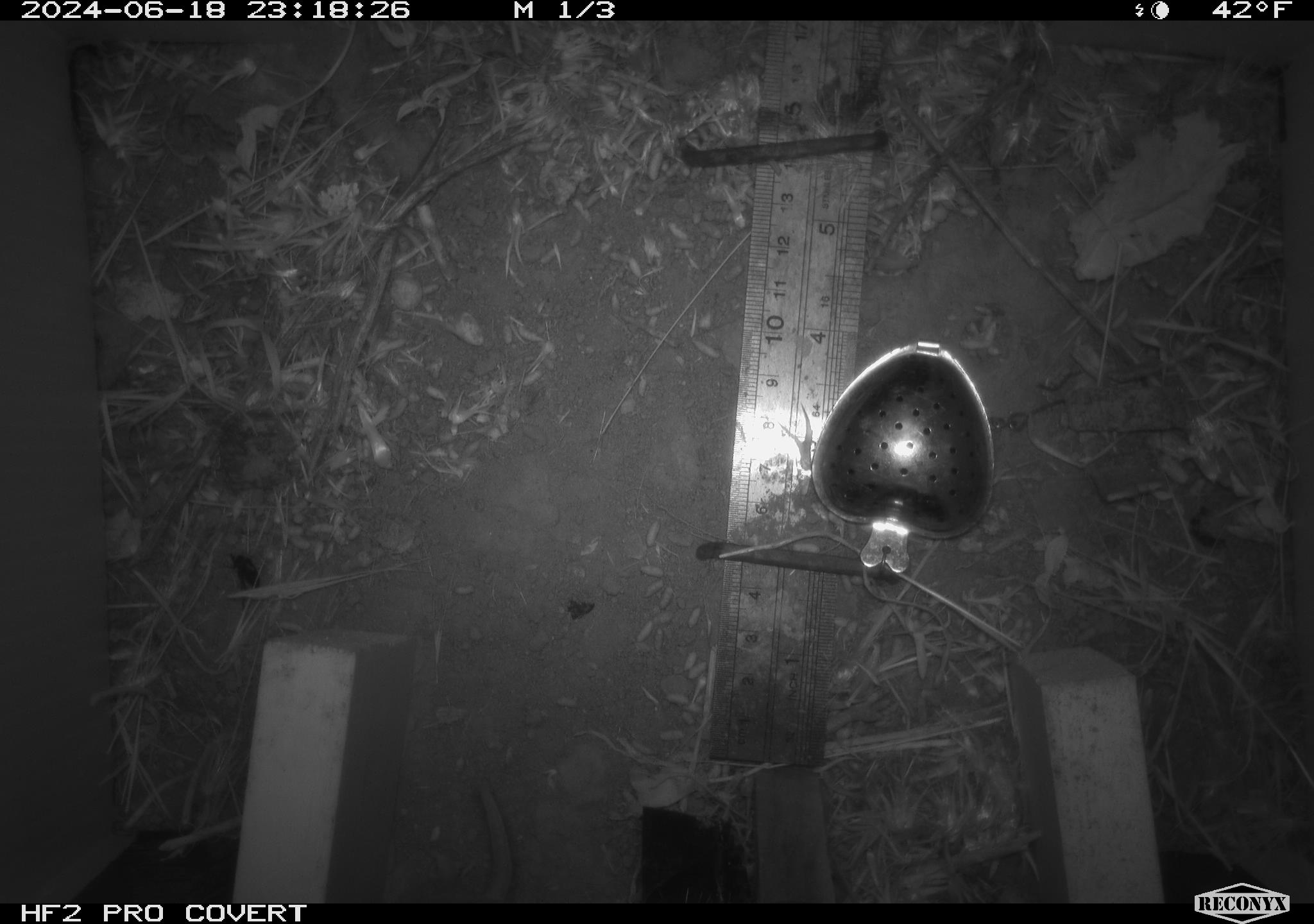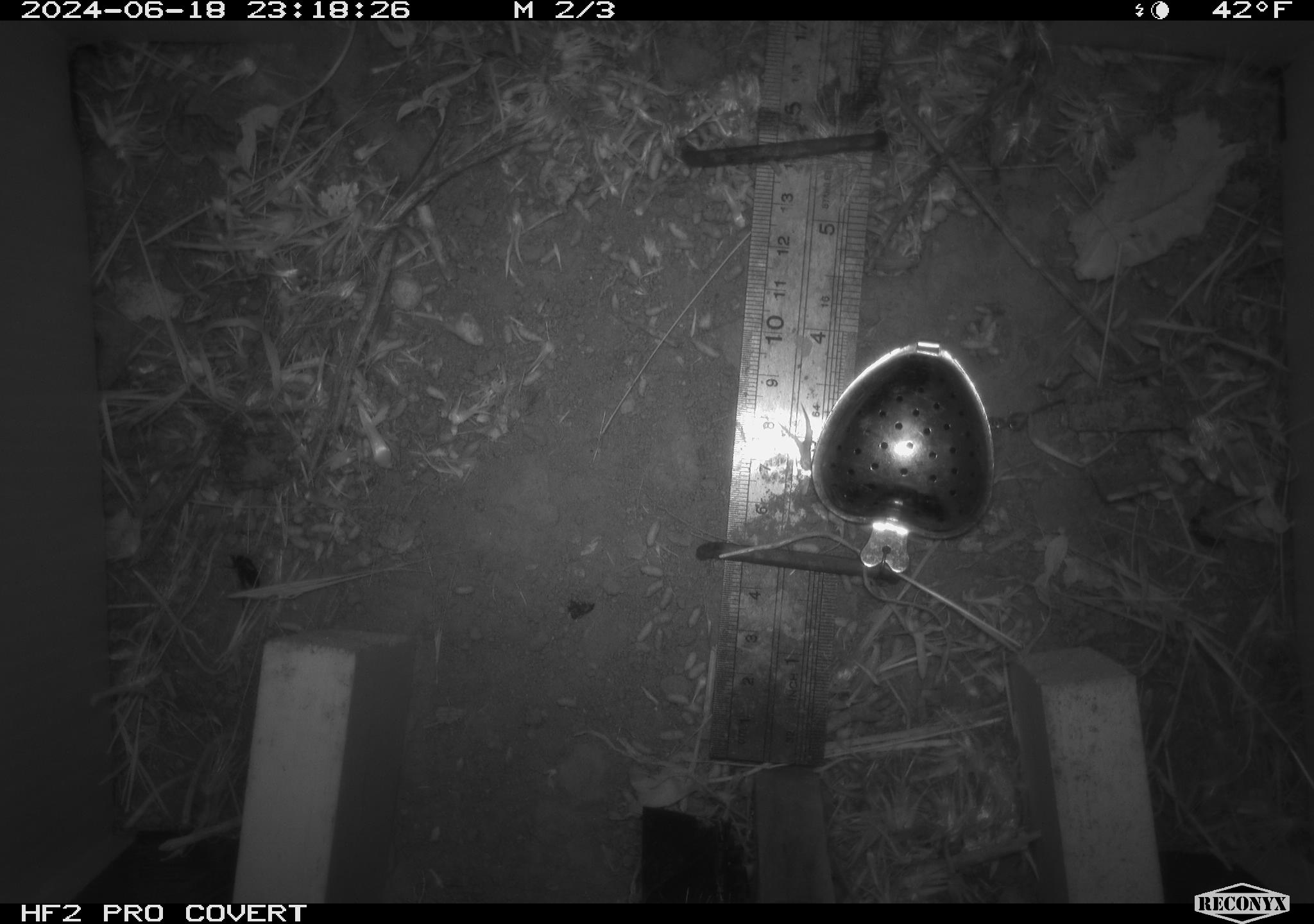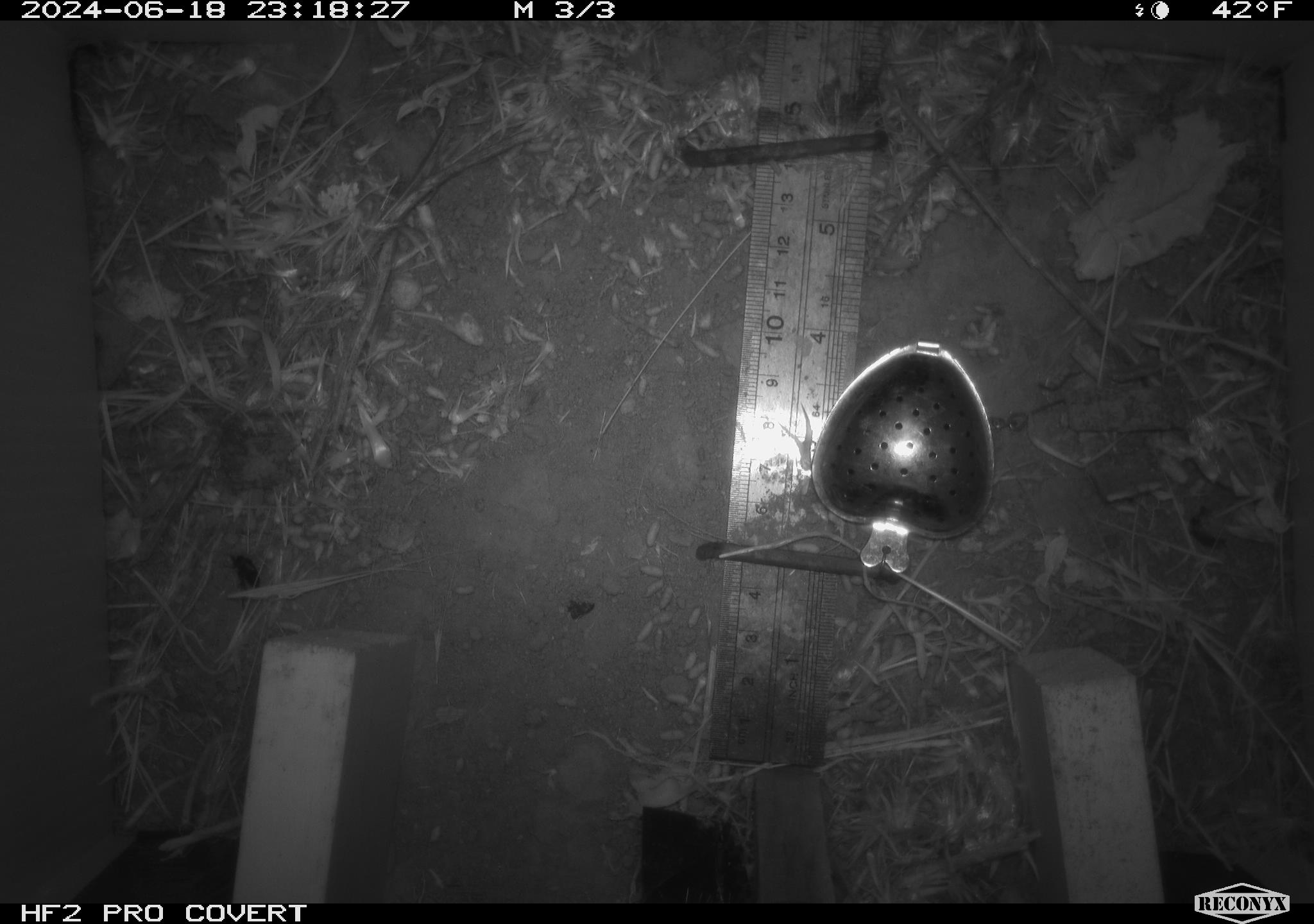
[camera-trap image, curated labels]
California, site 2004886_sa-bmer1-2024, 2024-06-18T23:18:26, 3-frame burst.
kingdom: Animalia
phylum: Chordata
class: Mammalia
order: Rodentia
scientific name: Rodentia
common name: mouse species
Mouse species (Rodentia).